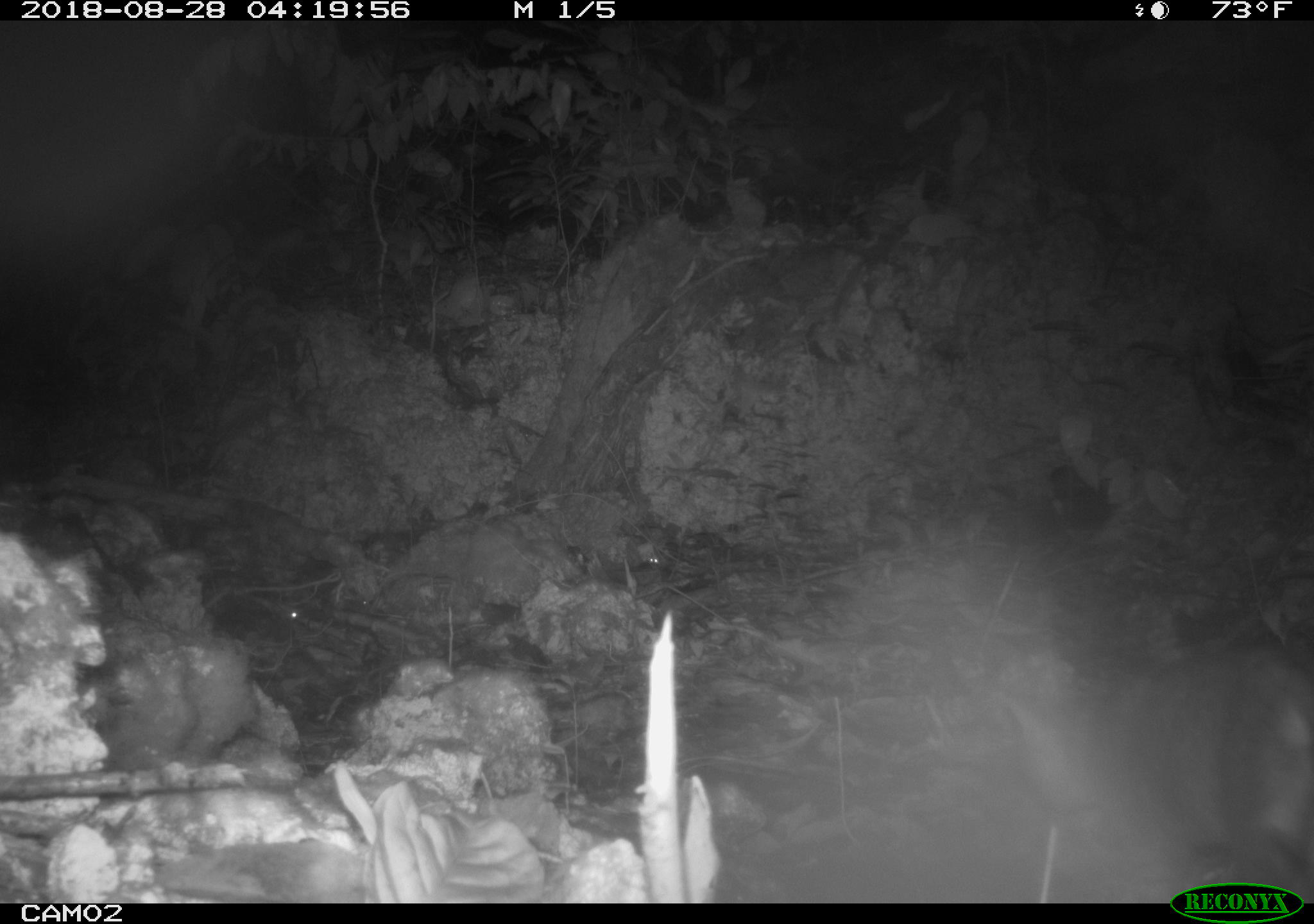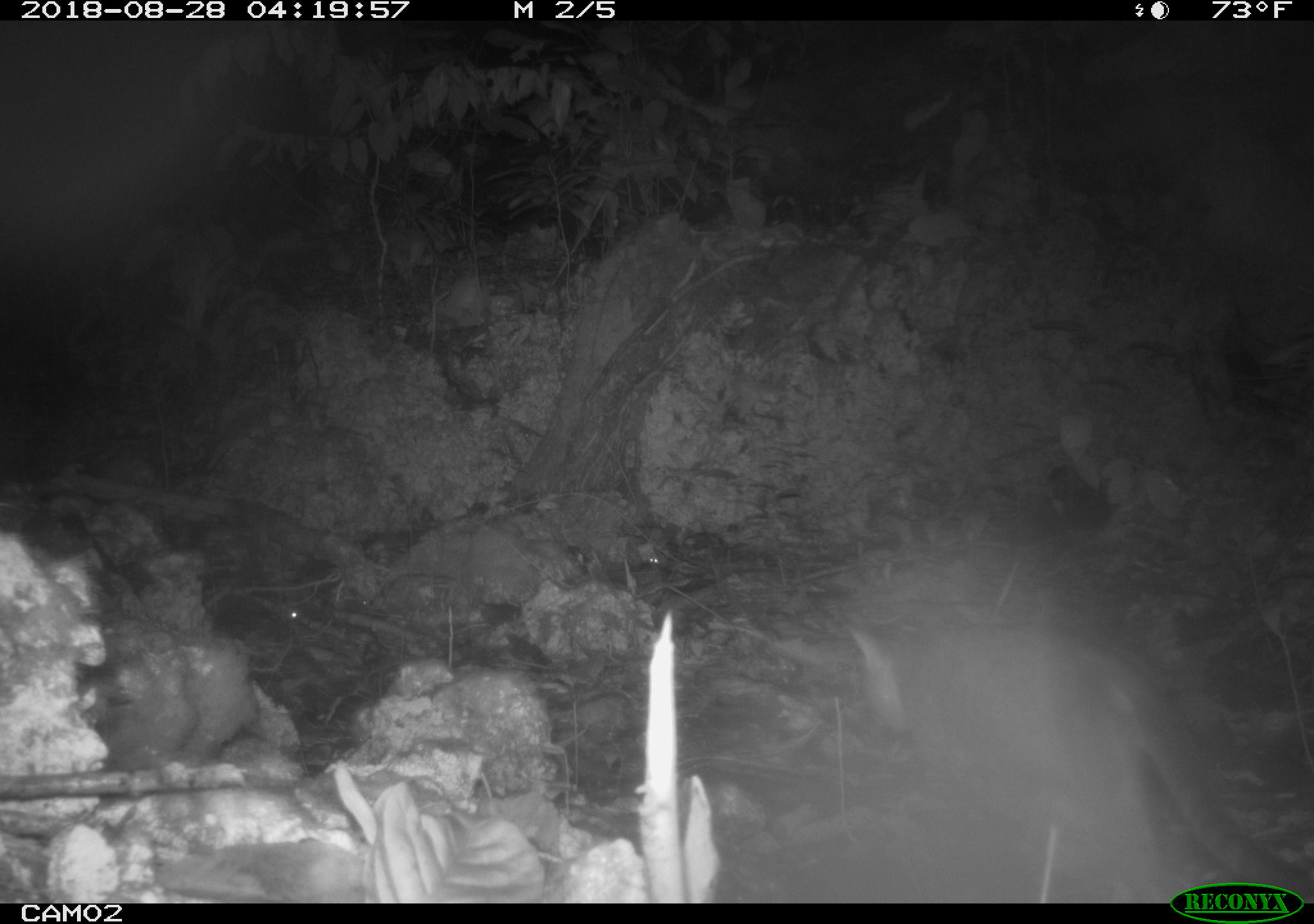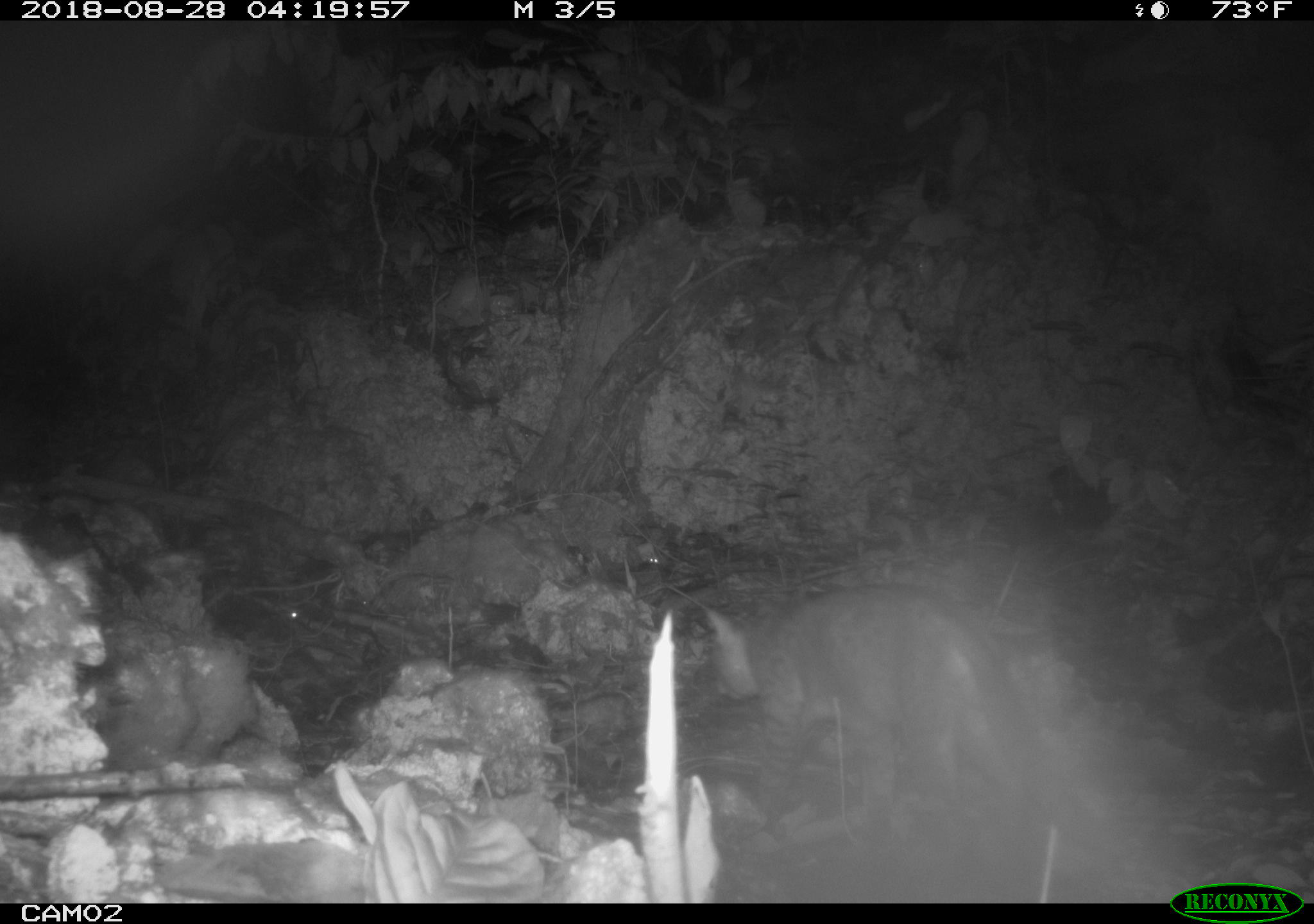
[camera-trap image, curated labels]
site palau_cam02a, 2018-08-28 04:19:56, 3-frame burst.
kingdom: Animalia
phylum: Chordata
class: Mammalia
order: Carnivora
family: Felidae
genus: Felis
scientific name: Felis catus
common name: cat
Cat (Felis catus).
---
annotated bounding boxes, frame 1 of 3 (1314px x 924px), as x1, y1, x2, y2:
cat: 1111, 641, 1314, 880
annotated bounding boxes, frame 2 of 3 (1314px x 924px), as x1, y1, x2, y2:
cat: 839, 613, 1314, 876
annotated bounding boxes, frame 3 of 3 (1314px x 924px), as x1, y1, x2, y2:
cat: 691, 584, 1070, 864